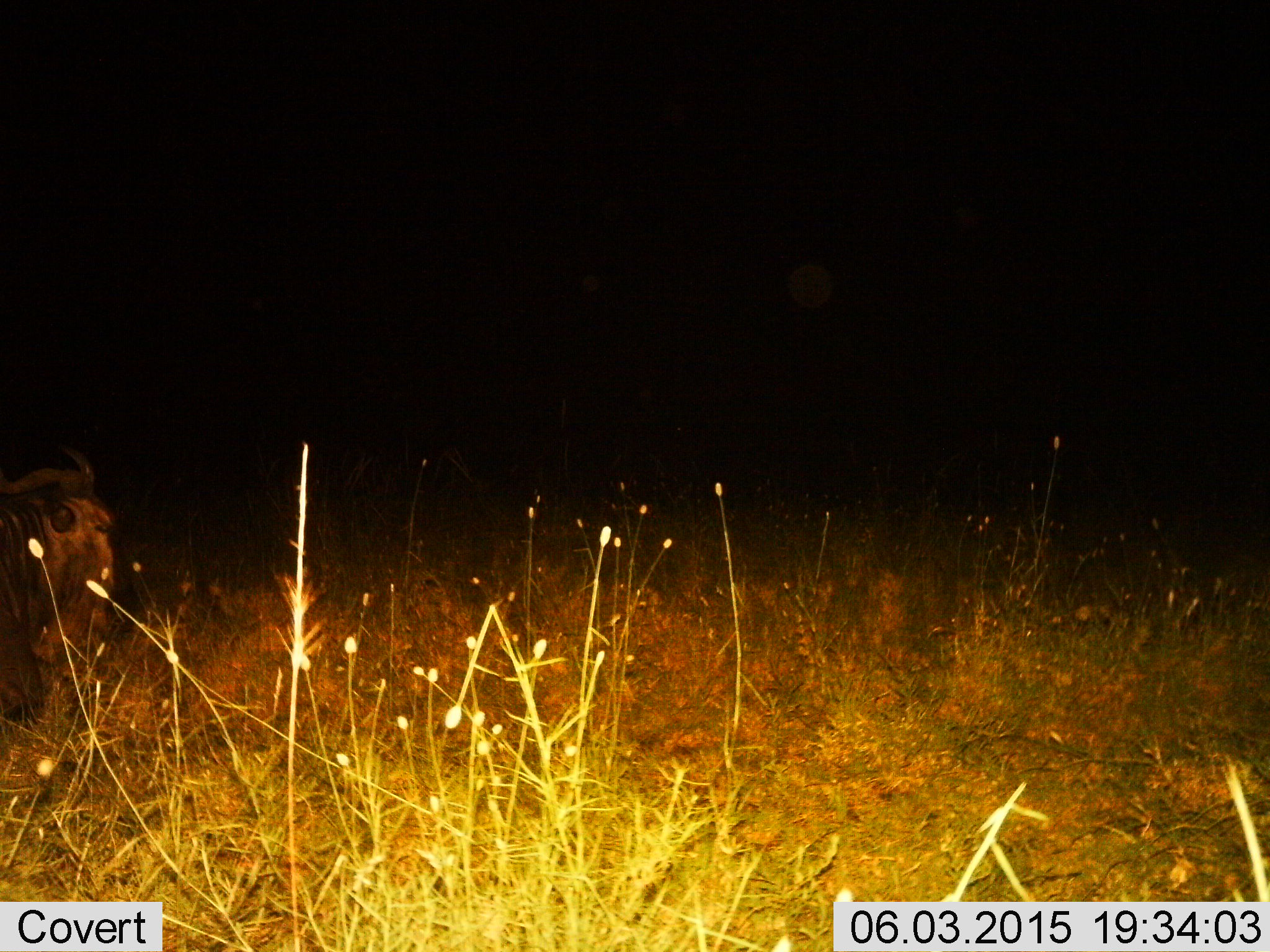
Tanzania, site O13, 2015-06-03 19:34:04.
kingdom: Animalia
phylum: Chordata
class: Mammalia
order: Artiodactyla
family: Bovidae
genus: Connochaetes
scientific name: Connochaetes taurinus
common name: blue wildebeest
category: wildebeest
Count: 1.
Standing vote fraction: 20%.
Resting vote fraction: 70%.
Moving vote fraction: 0%.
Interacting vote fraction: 0%.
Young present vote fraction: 0%.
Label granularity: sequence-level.